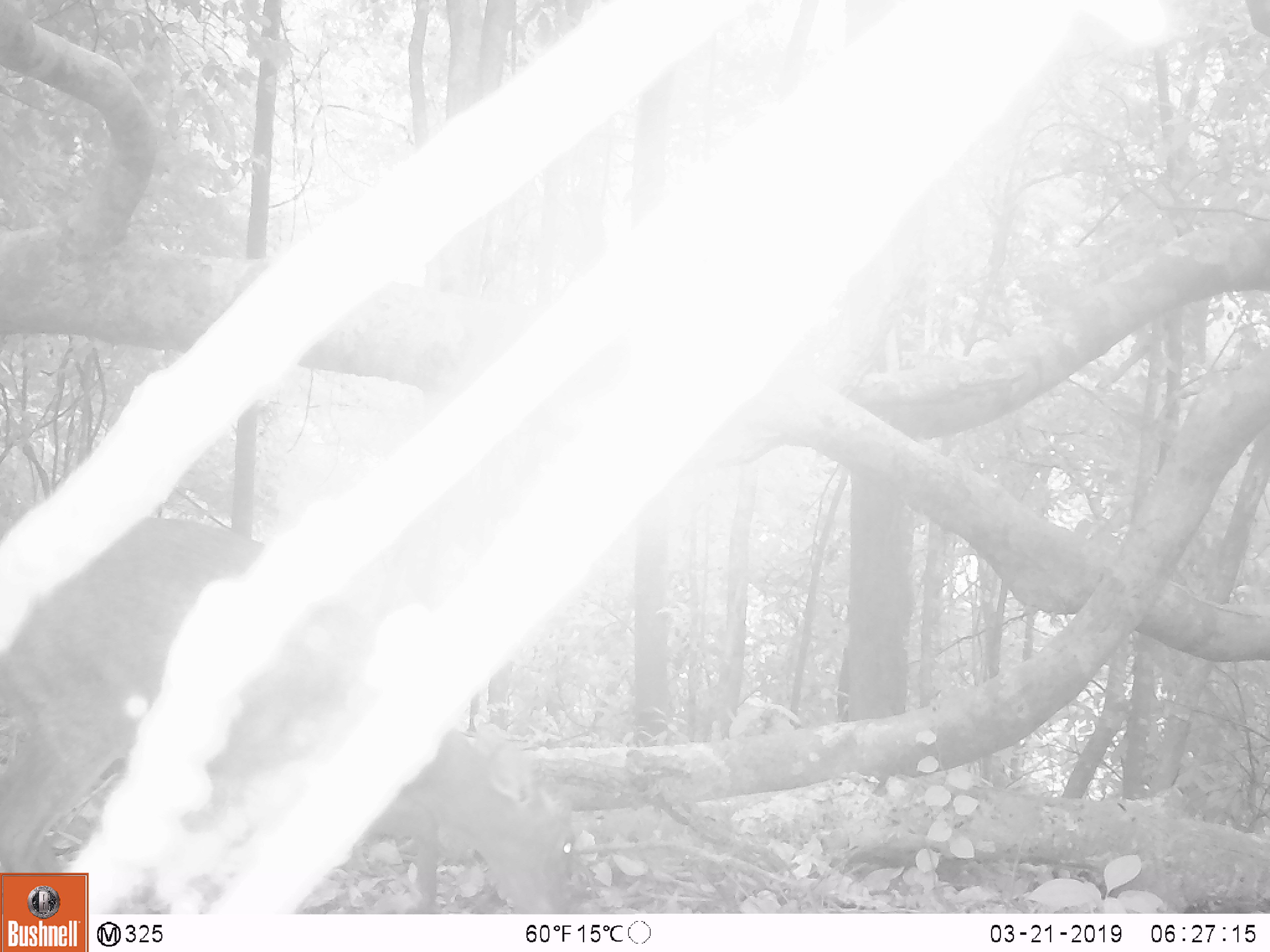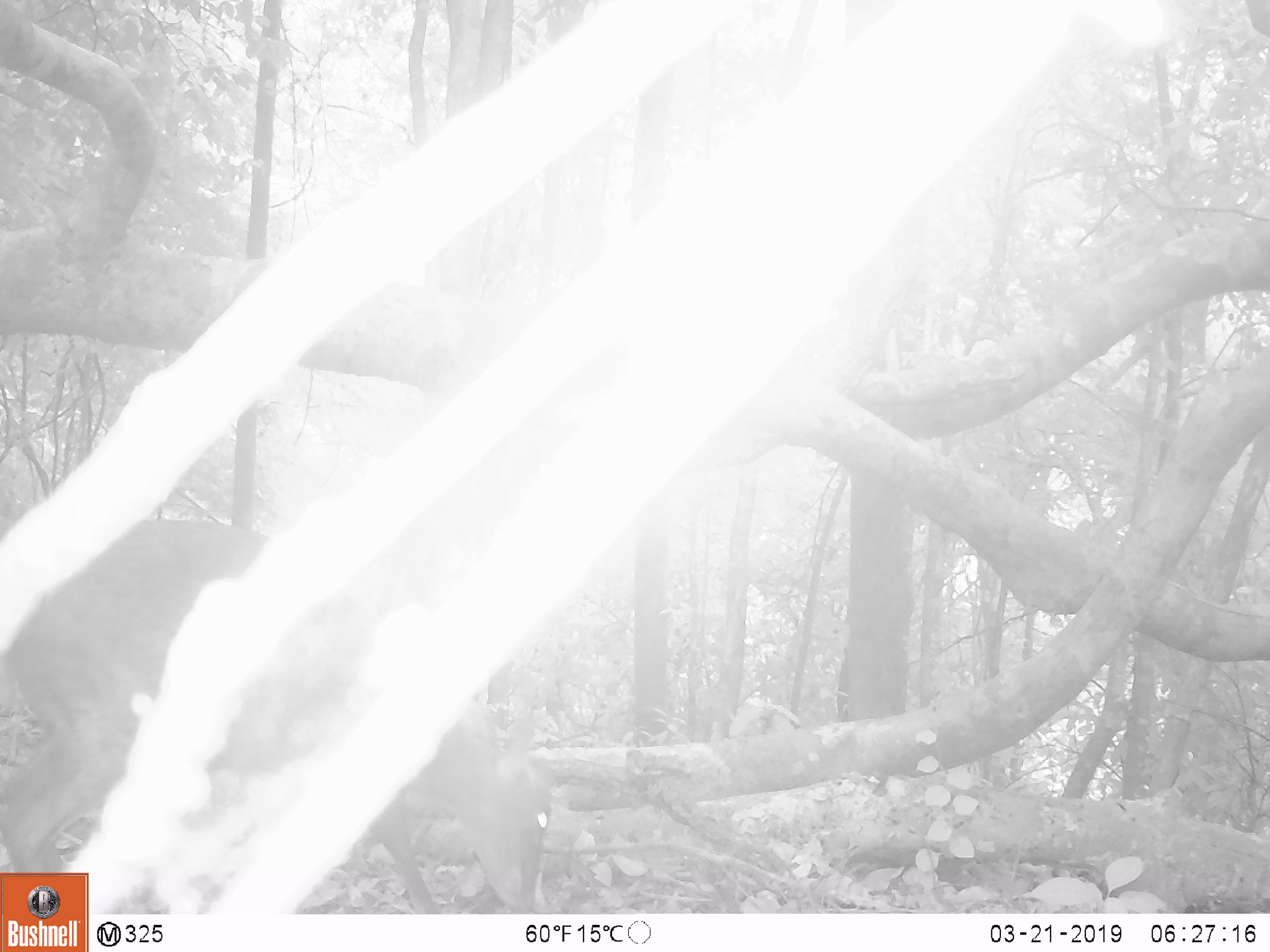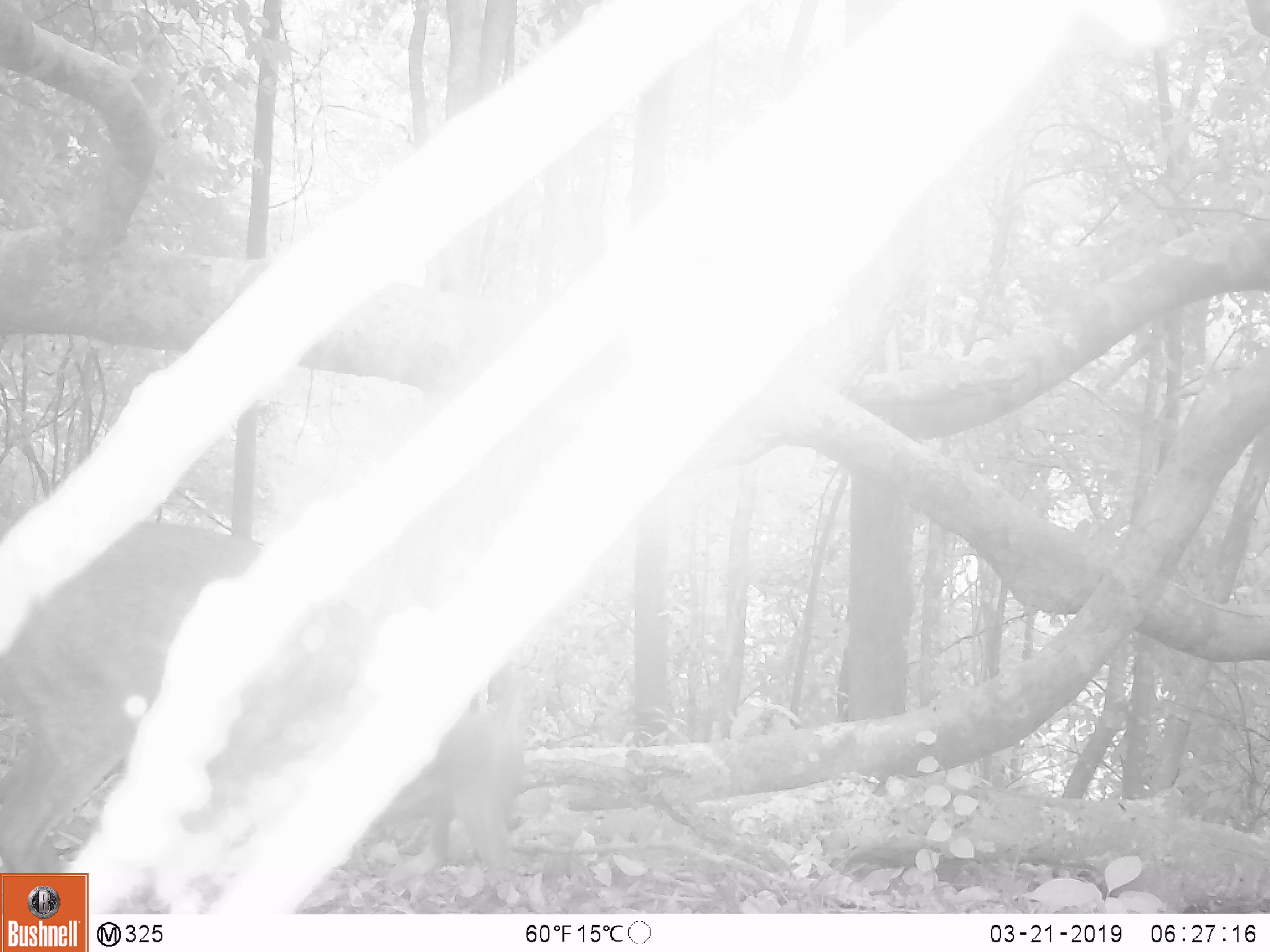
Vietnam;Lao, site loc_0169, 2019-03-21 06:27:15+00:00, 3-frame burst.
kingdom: Animalia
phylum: Chordata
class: Mammalia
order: Artiodactyla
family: Cervidae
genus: Muntiacus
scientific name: Muntiacus rooseveltorum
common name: roosevelt's muntjac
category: roosevelts muntjac group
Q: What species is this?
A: Roosevelts muntjac group (roosevelt's muntjac) (Muntiacus rooseveltorum).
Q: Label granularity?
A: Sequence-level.